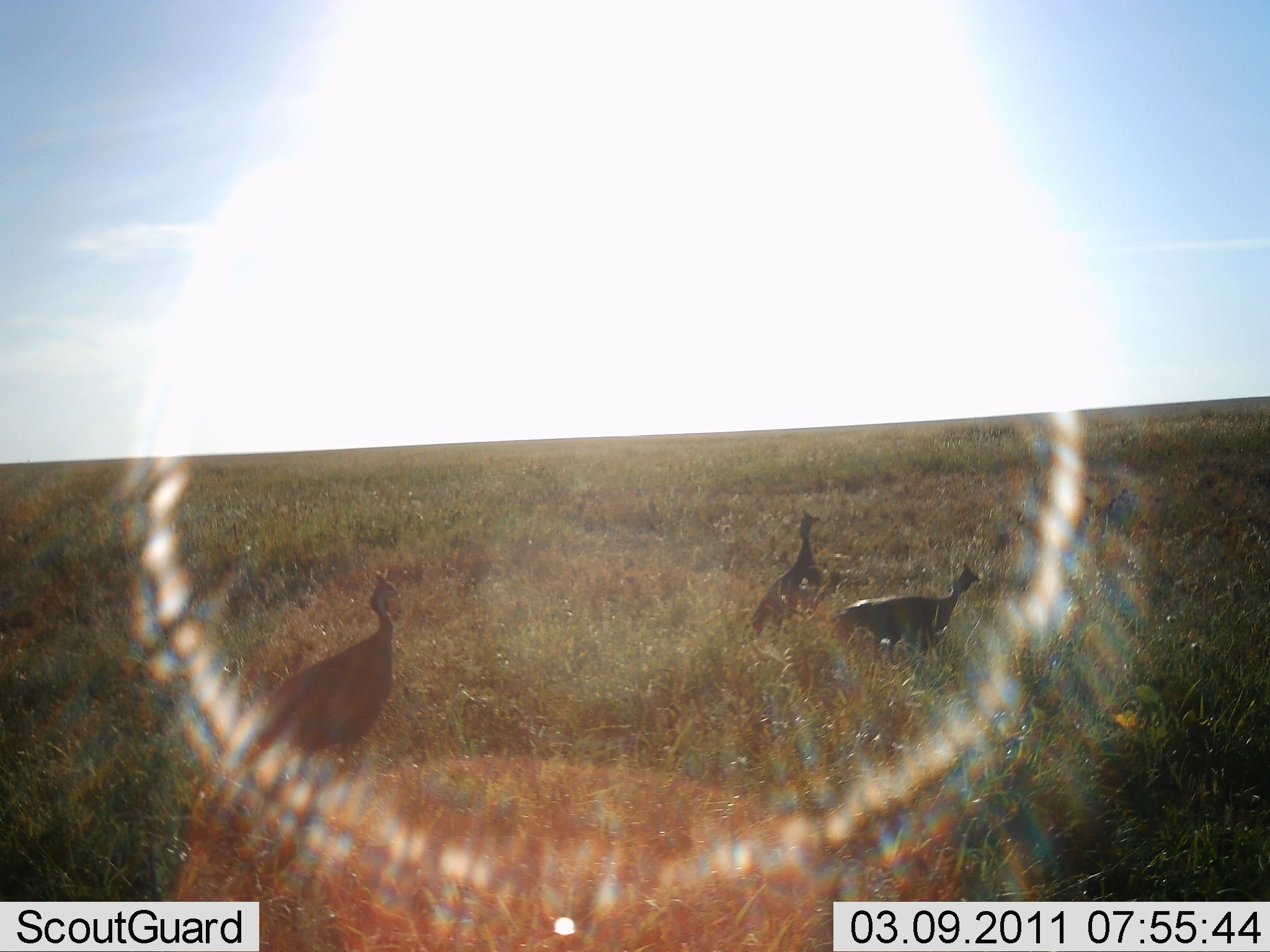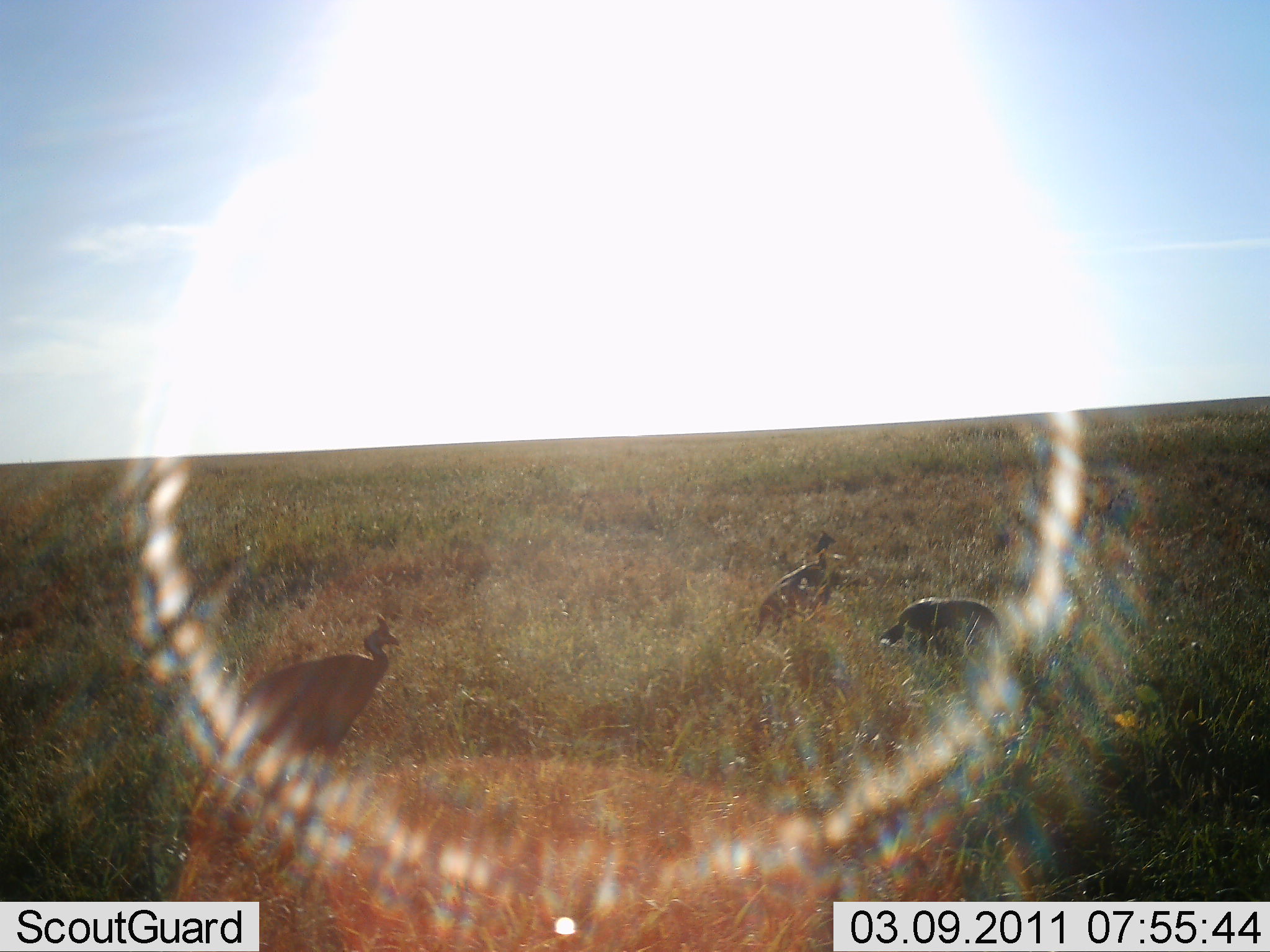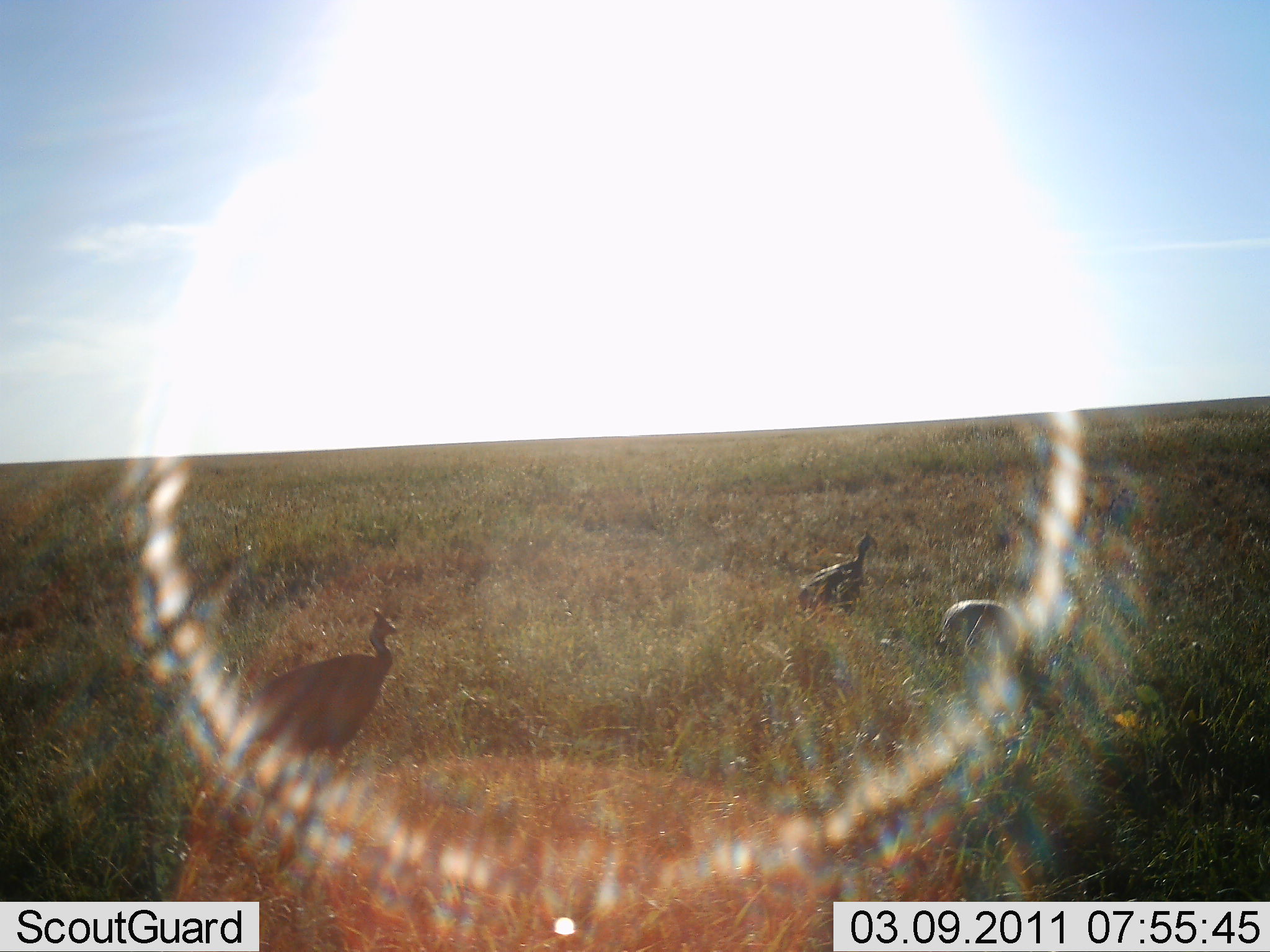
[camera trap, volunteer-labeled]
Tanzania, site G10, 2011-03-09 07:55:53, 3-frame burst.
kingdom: Animalia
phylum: Chordata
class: Aves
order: Galliformes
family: Numididae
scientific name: Numididae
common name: guinea fowl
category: guineafowl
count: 3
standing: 60%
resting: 0%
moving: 20%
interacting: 0%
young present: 0%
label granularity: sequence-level